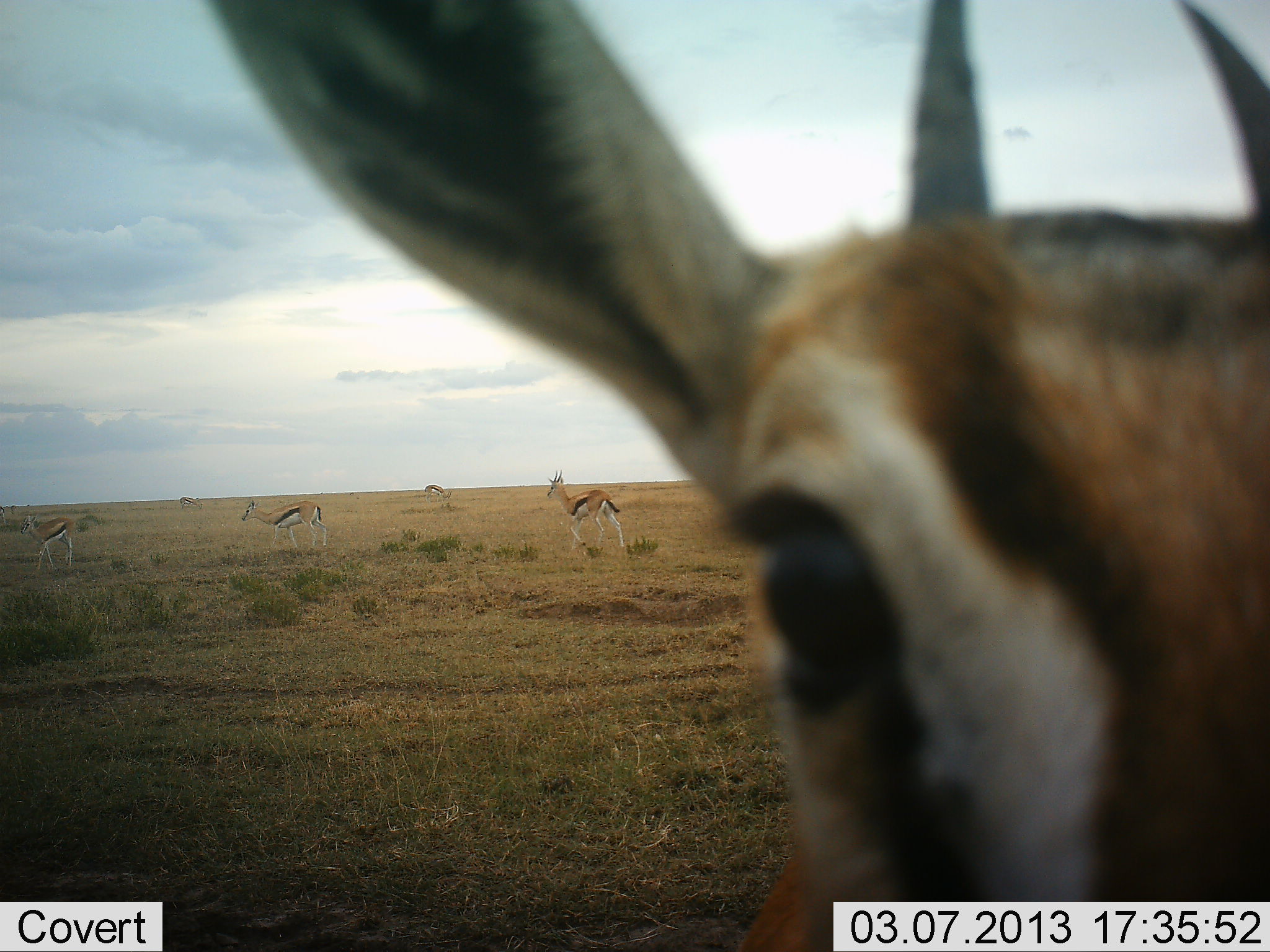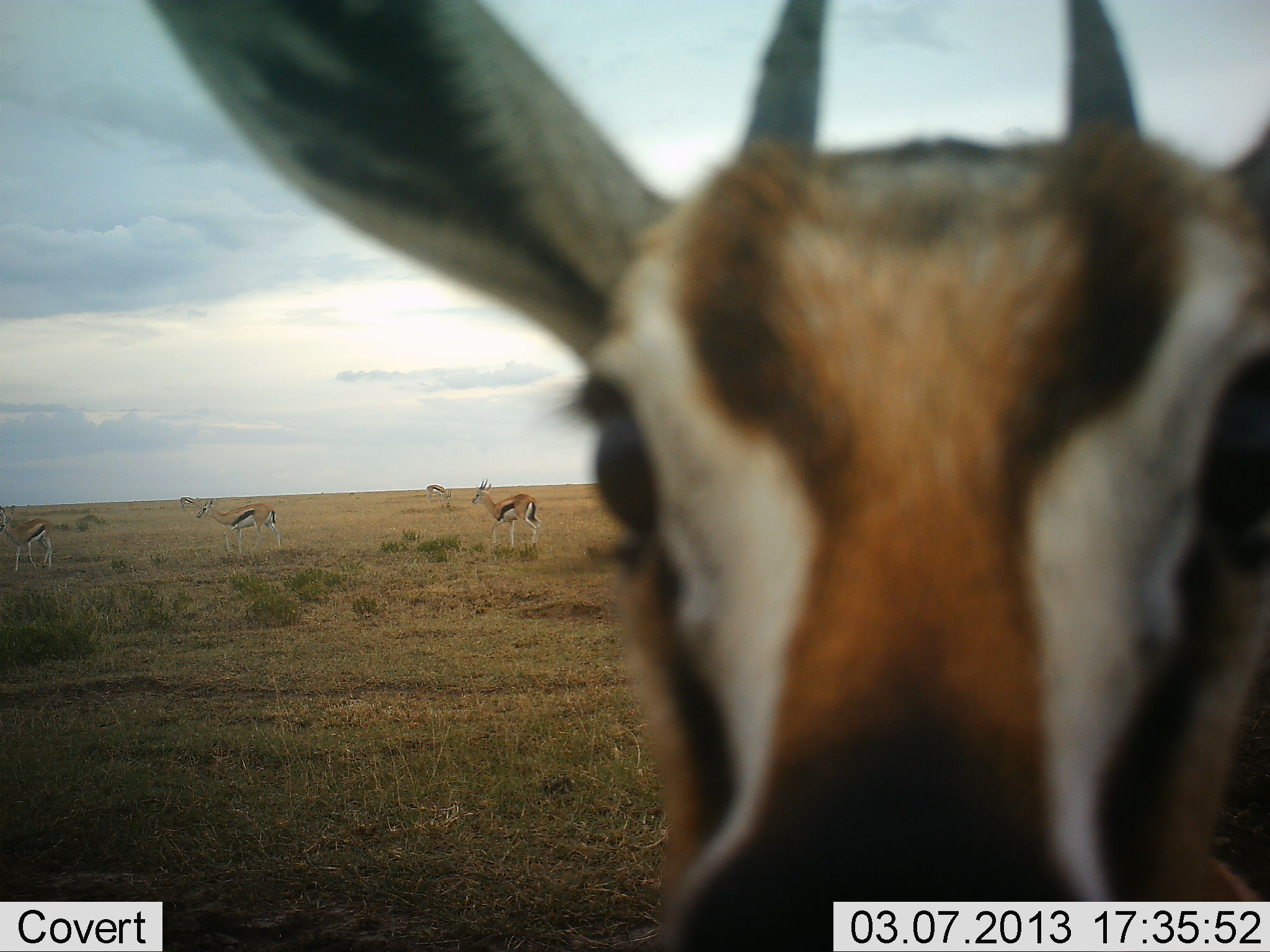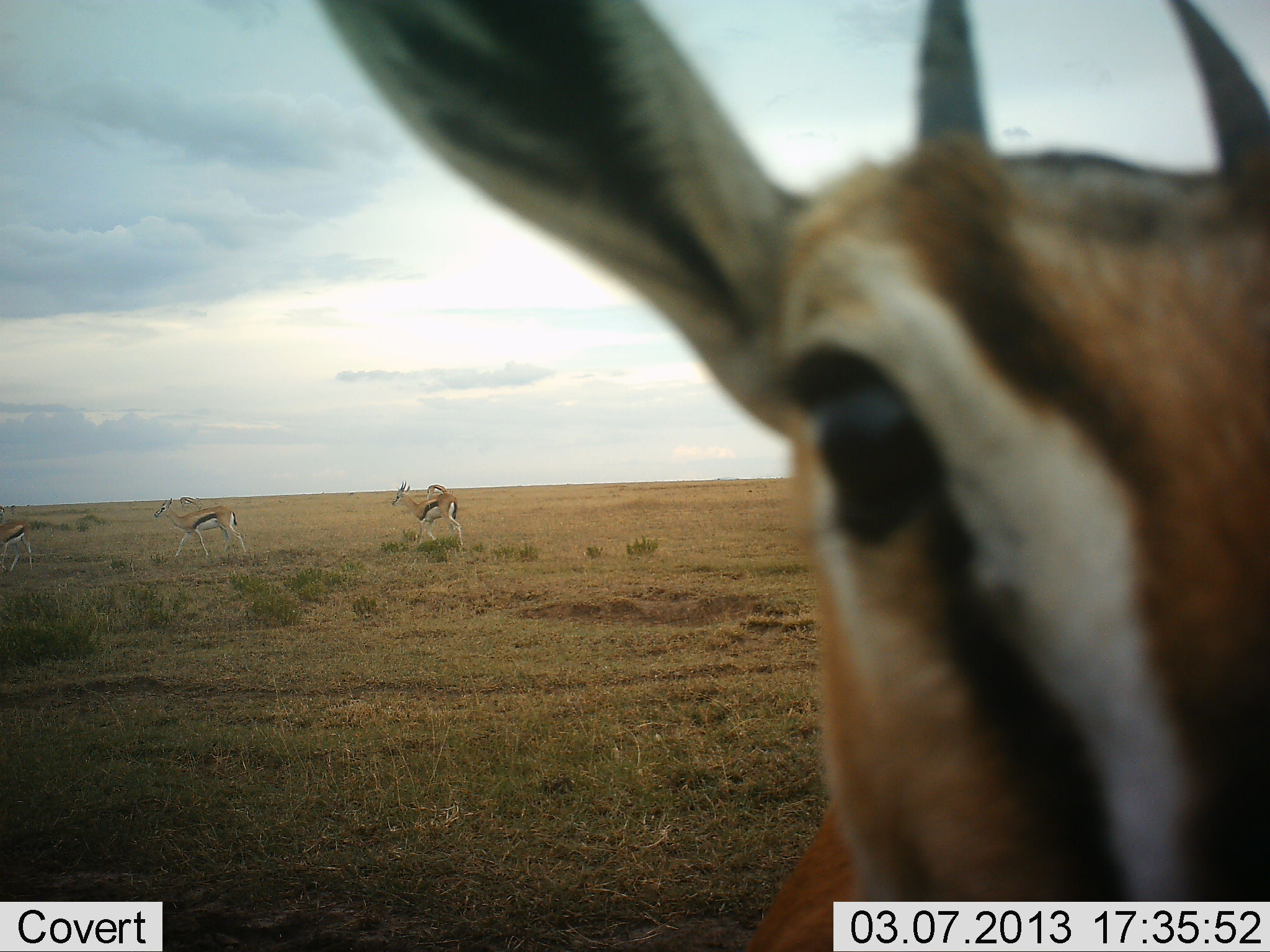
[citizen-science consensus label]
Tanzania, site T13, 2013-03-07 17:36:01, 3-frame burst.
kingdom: Animalia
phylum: Chordata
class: Mammalia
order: Artiodactyla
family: Bovidae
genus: Eudorcas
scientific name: Eudorcas thomsonii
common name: thomson's gazelle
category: gazellethomsons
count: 5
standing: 59%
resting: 0%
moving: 79%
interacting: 21%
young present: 0%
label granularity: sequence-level